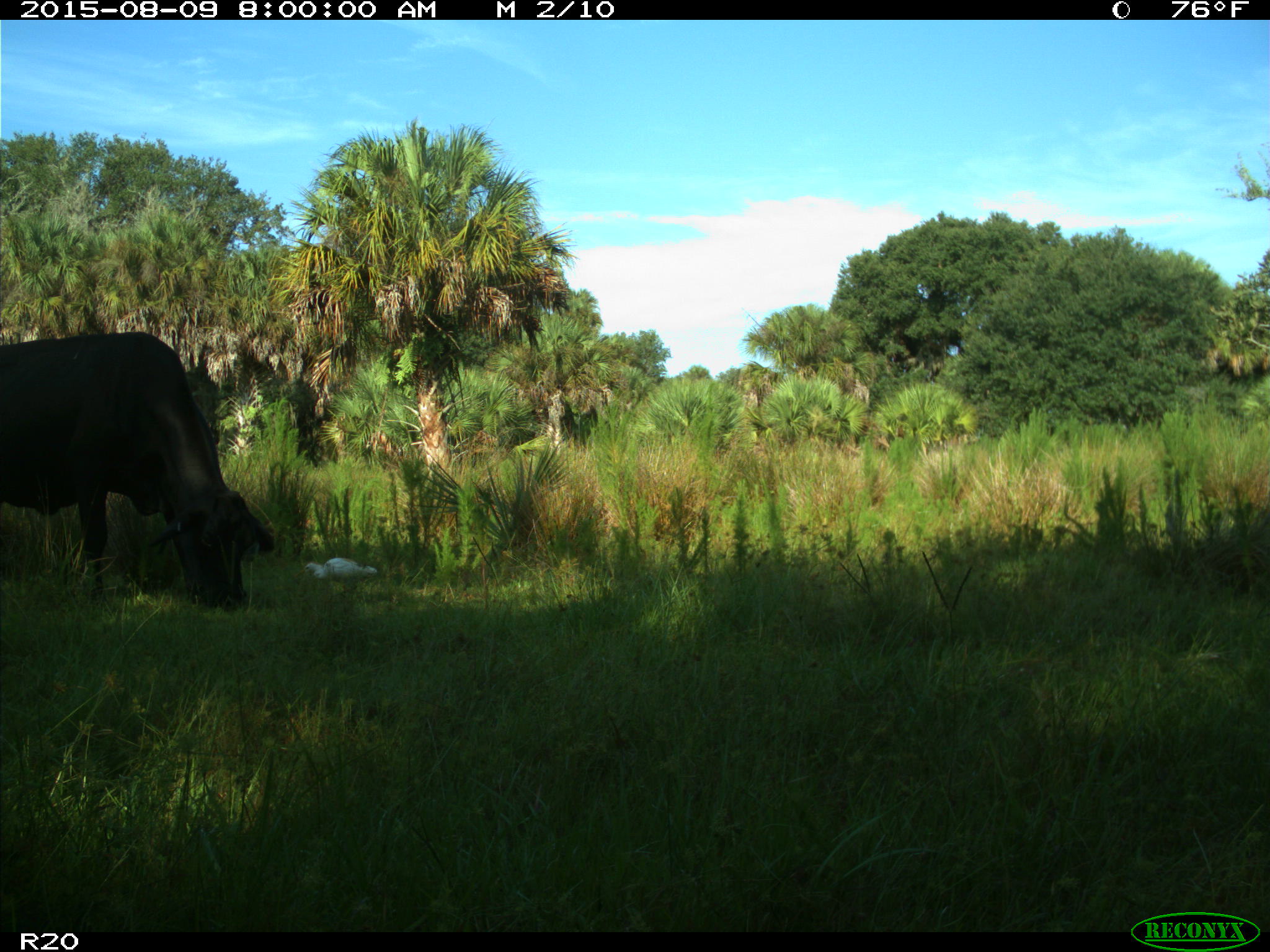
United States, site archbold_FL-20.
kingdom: Animalia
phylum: Chordata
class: Mammalia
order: Artiodactyla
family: Bovidae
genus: Bos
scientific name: Bos taurus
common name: domestic cow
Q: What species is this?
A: Bos taurus (domestic cow).